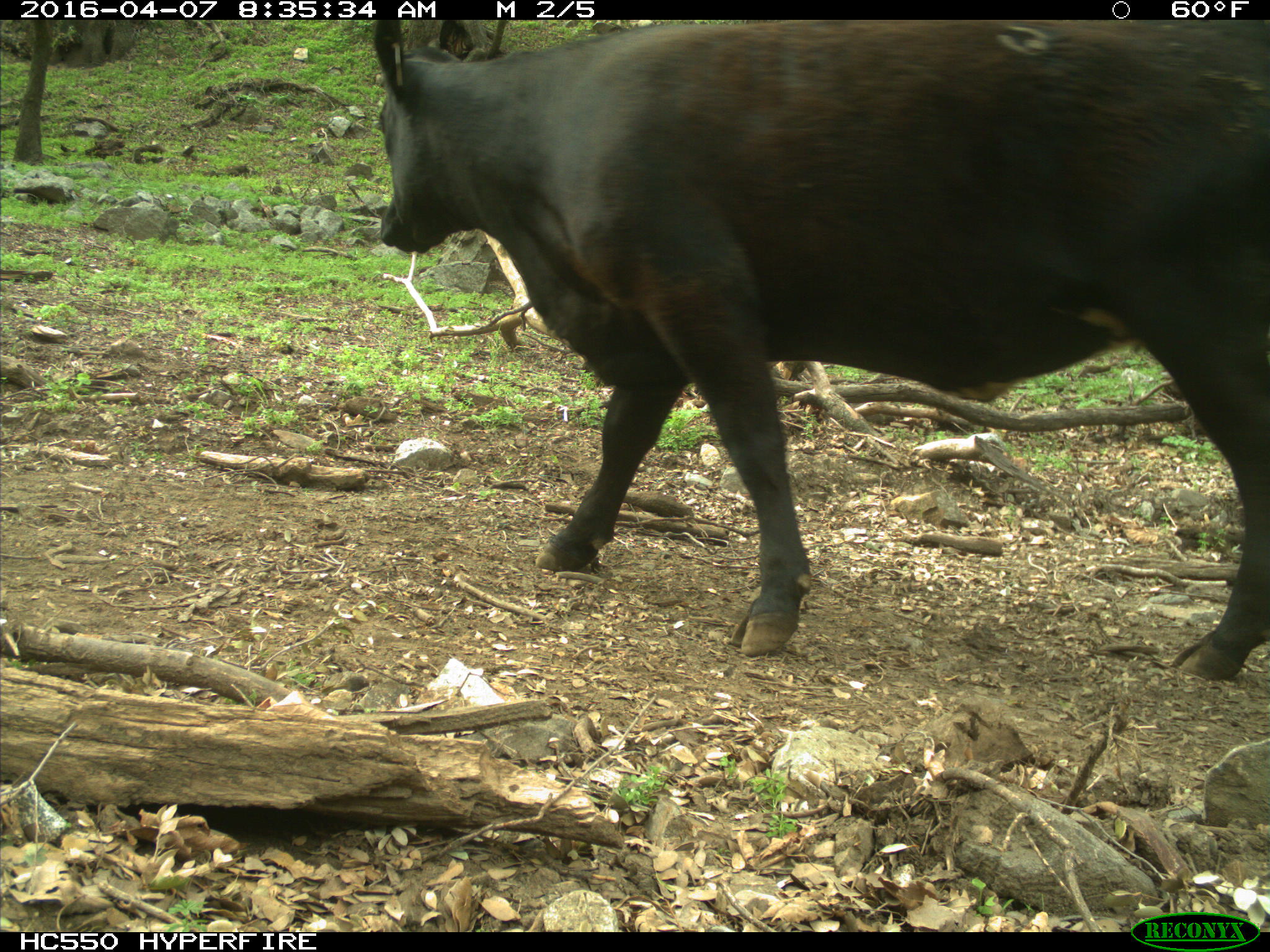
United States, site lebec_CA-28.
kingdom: Animalia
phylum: Chordata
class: Mammalia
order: Artiodactyla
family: Bovidae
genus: Bos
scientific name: Bos taurus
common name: domestic cow